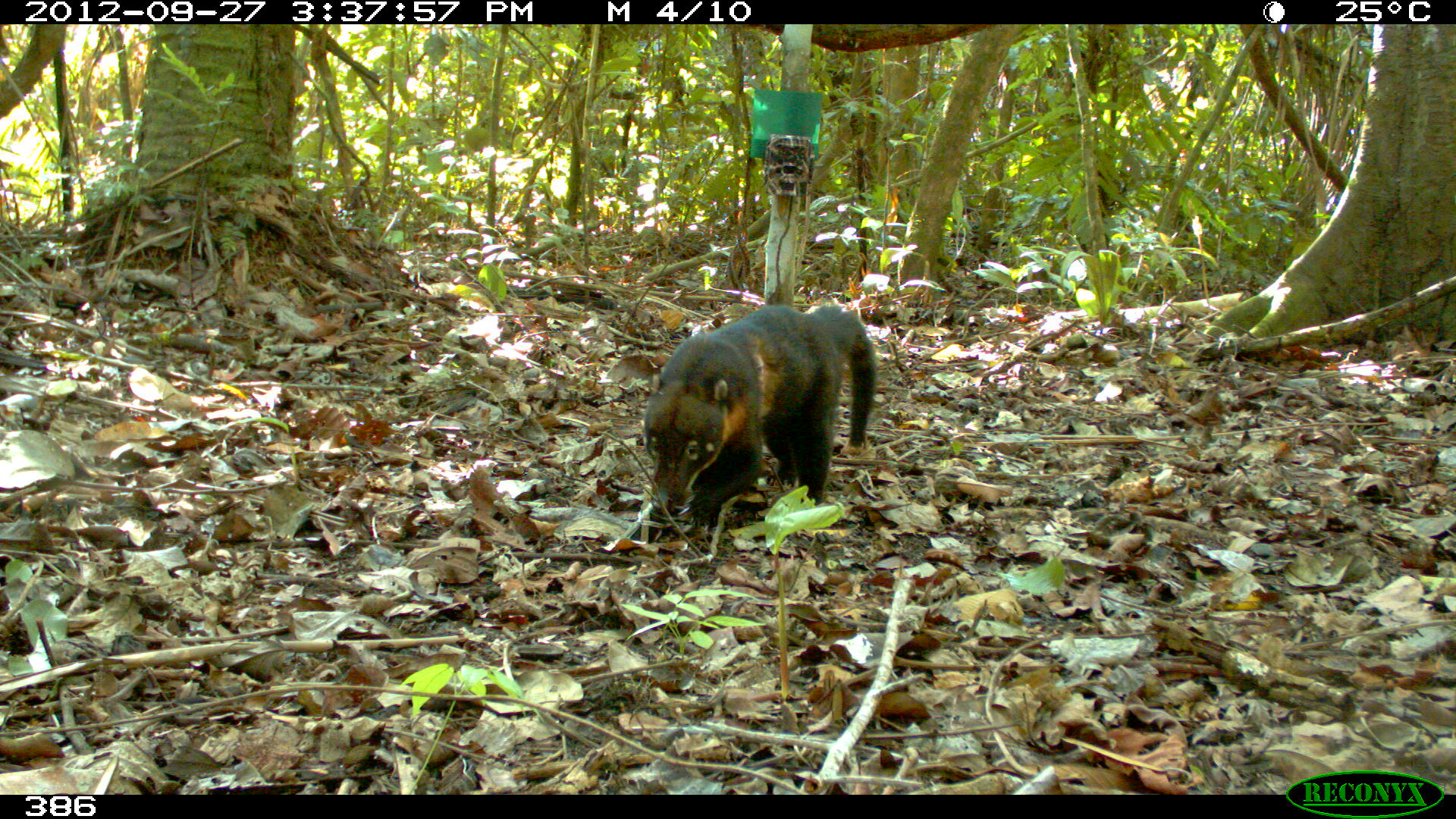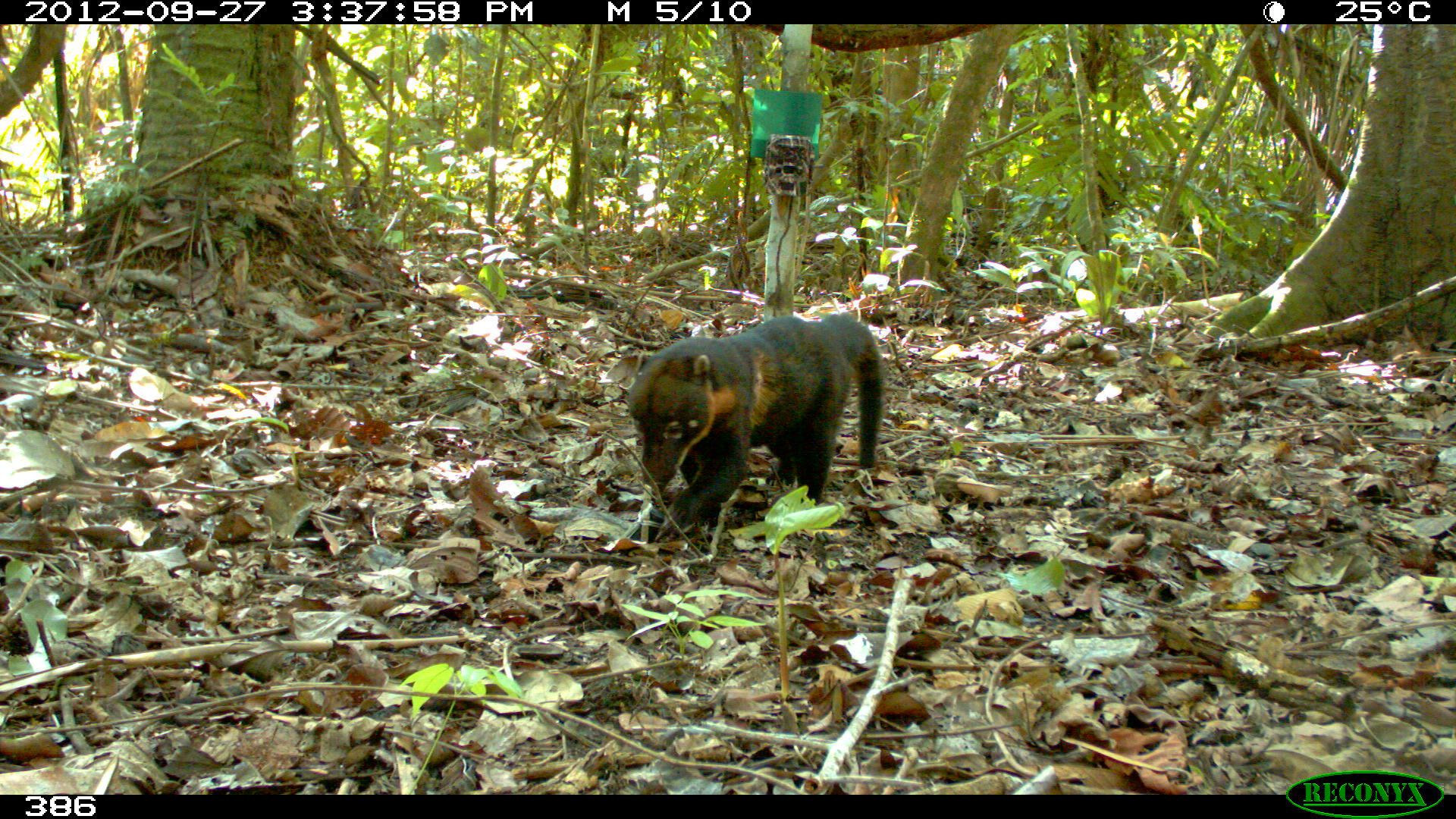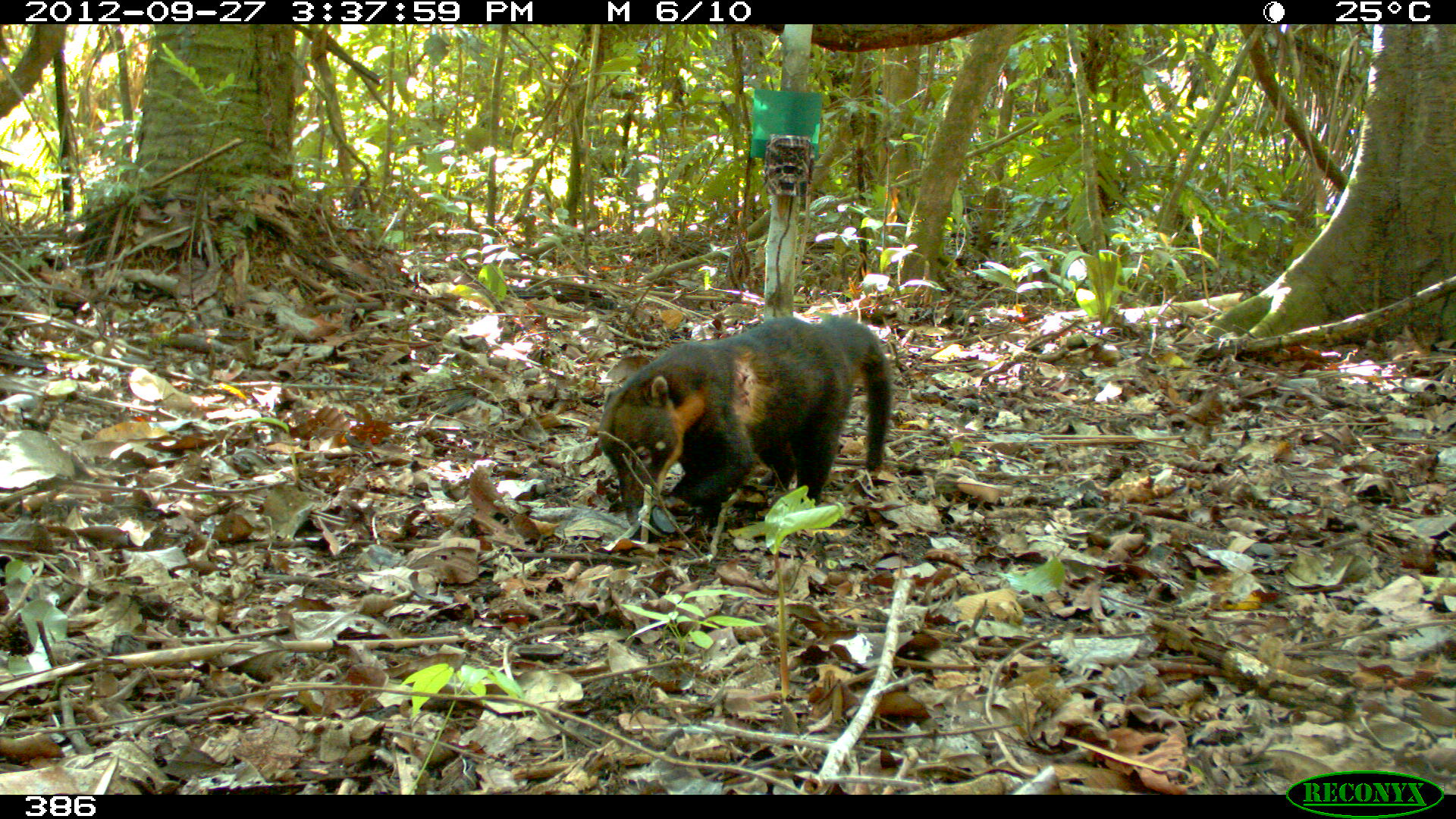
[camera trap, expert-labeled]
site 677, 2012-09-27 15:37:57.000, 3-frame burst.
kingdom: Animalia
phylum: Chordata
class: Mammalia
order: Carnivora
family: Procyonidae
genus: Nasua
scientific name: Nasua nasua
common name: south american coati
Nasua nasua (south american coati).